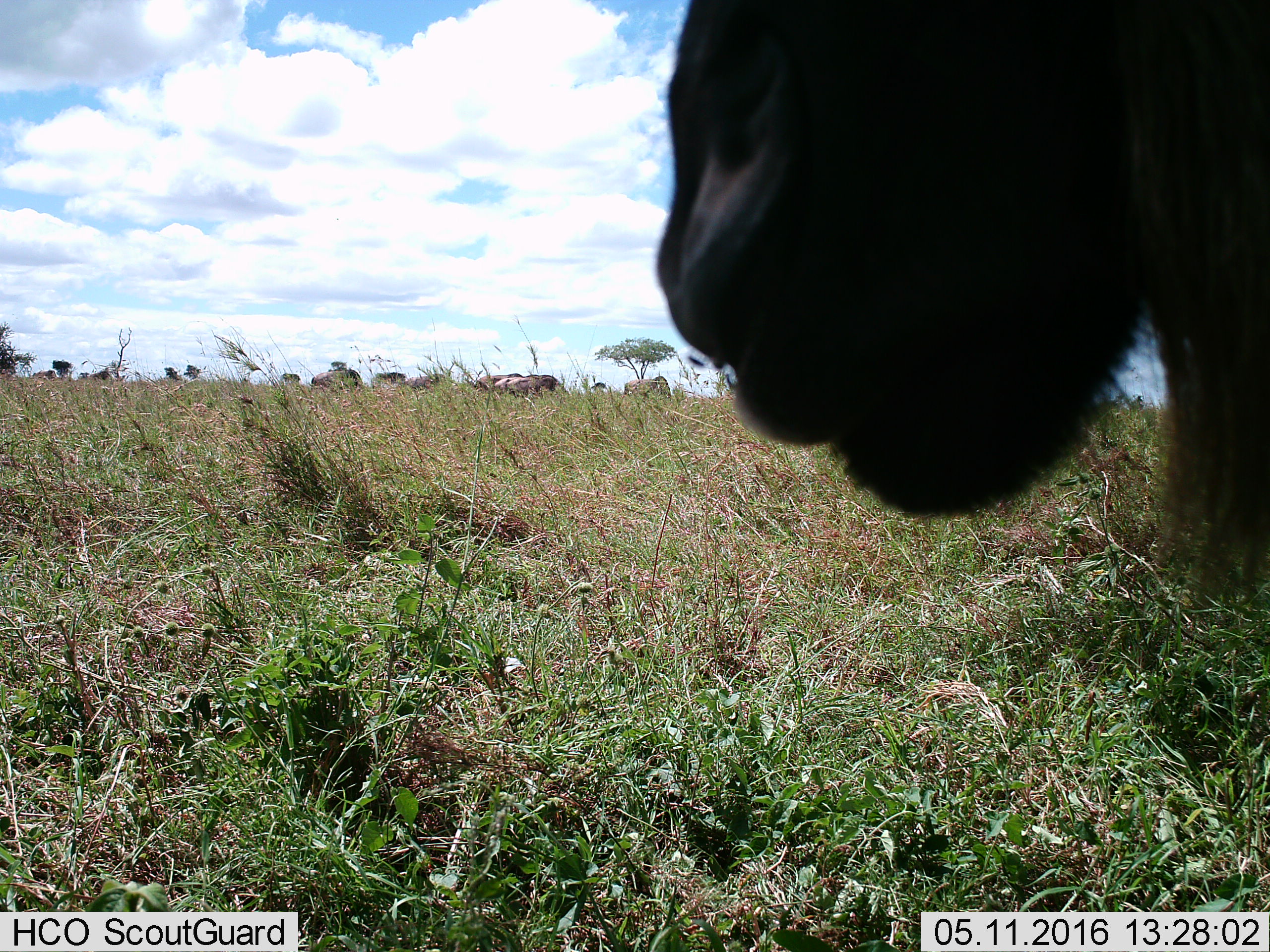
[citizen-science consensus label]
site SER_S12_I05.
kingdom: Animalia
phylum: Chordata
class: Mammalia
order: Artiodactyla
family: Bovidae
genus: Connochaetes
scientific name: Connochaetes taurinus taurinus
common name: blue wildebeest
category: wildebeestblue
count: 11-50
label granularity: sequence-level